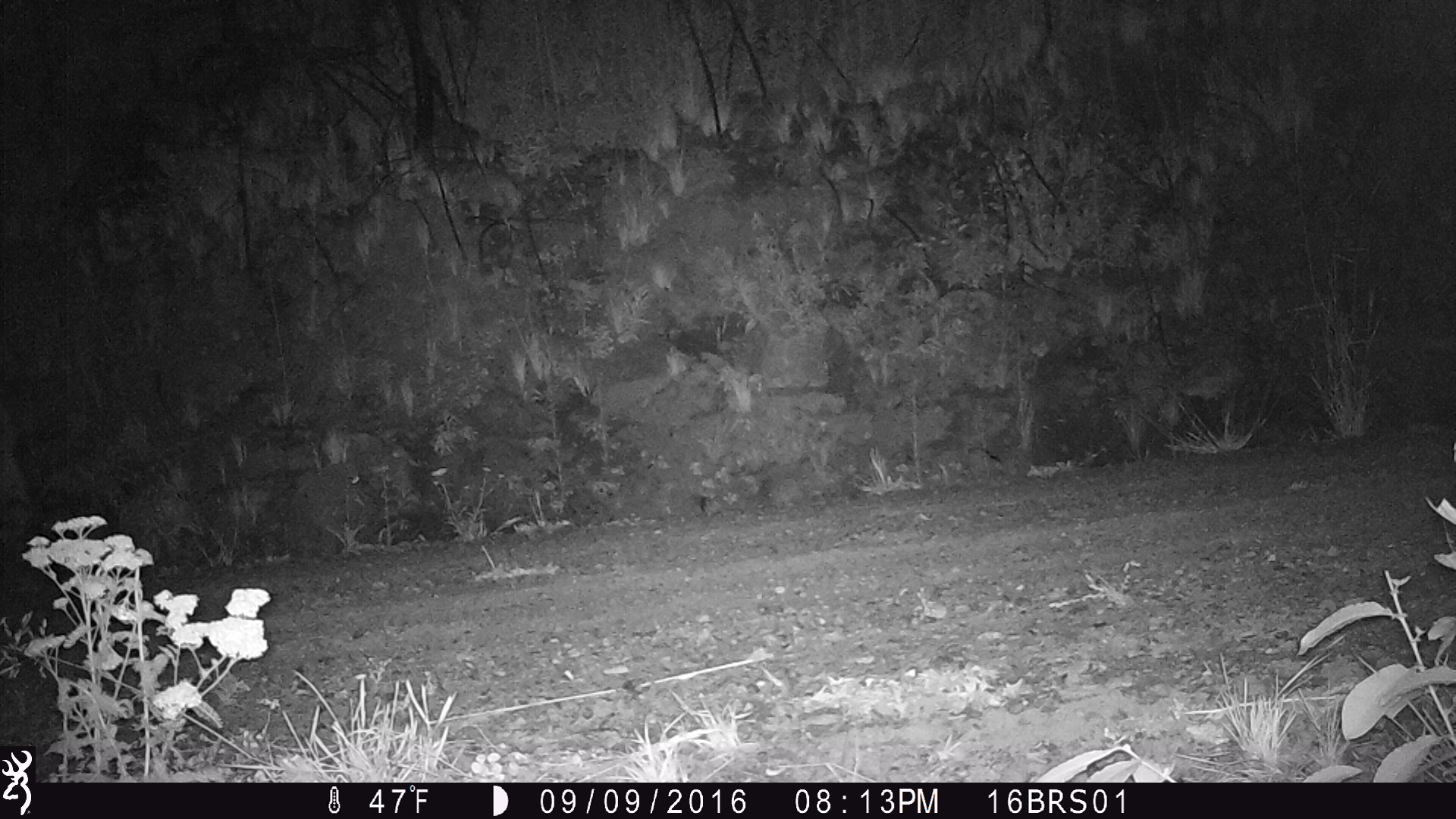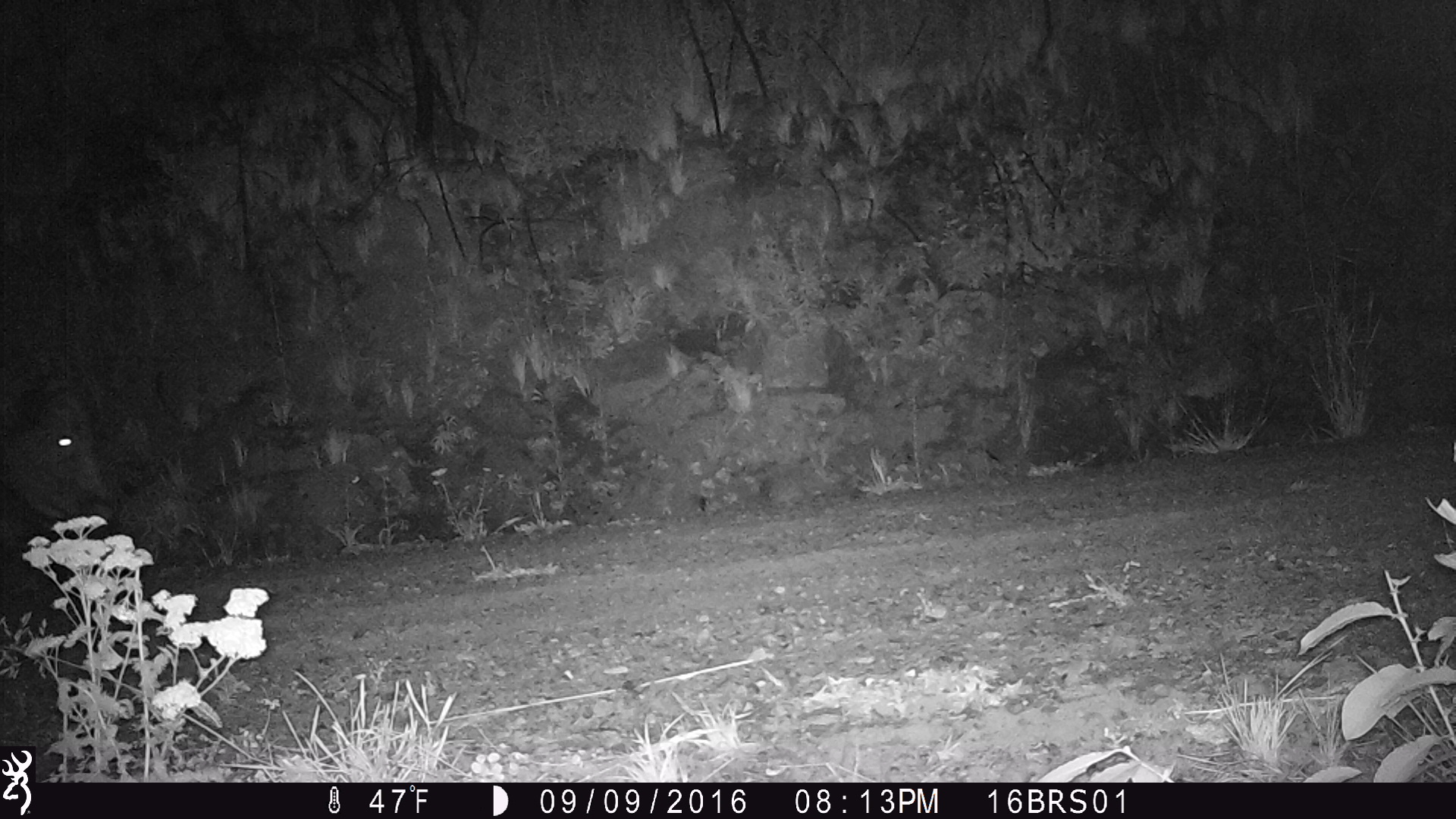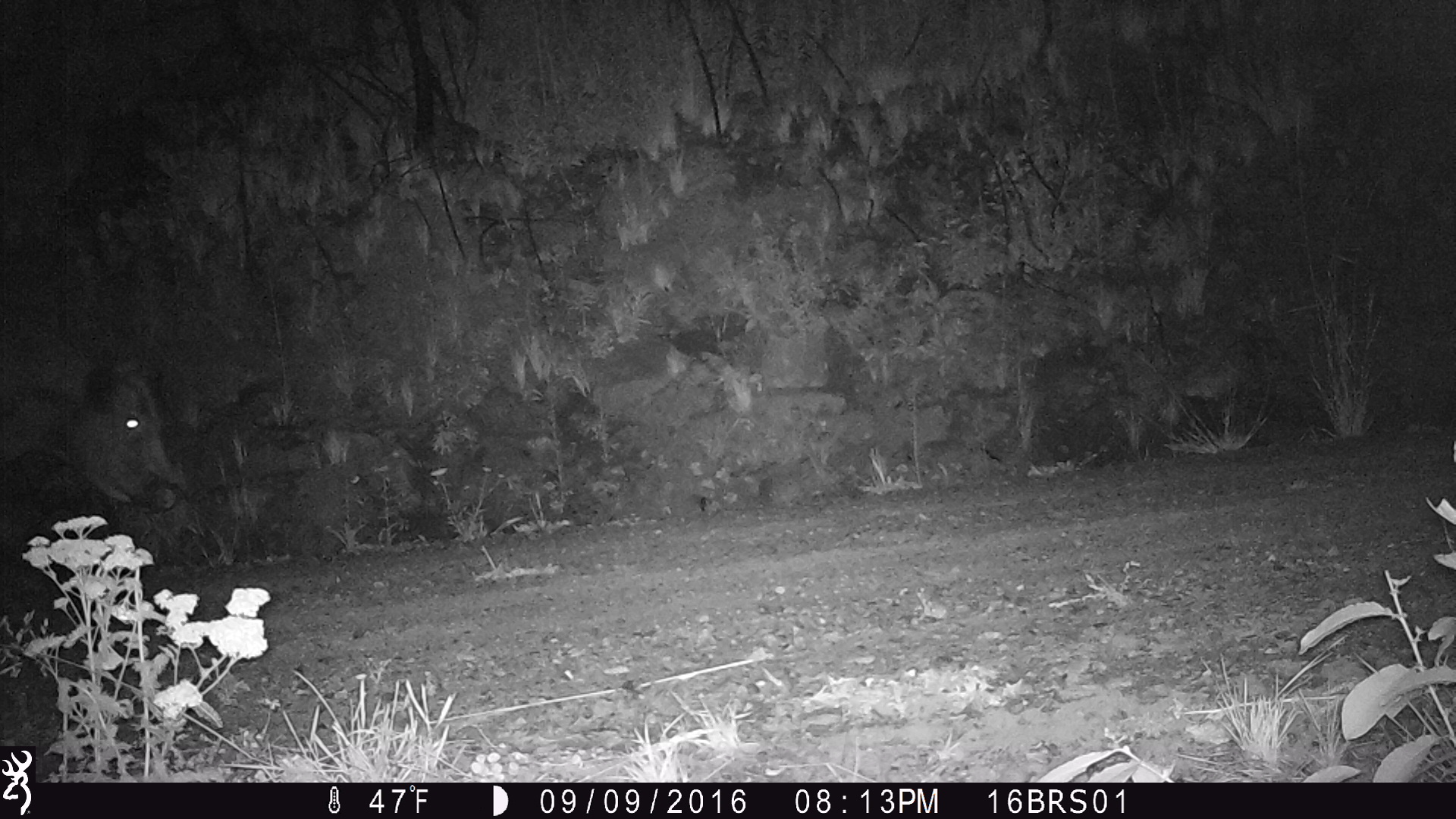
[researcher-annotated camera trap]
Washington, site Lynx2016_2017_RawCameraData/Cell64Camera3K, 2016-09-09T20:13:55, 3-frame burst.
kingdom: Animalia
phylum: Chordata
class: Mammalia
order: Artiodactyla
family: Bovidae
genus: Bos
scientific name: Bos taurus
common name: domestic cattle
Domestic cattle (Bos taurus). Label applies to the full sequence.